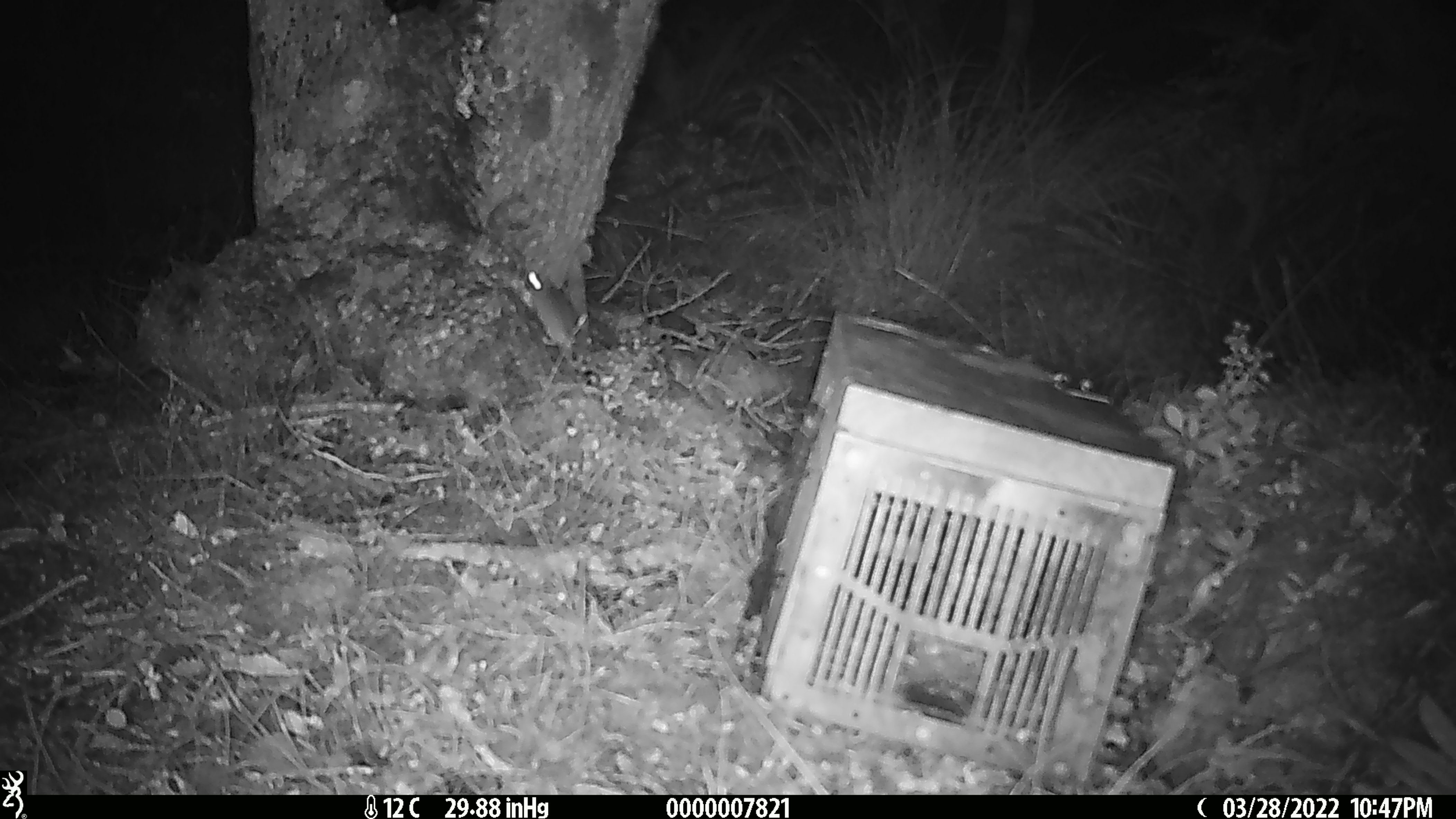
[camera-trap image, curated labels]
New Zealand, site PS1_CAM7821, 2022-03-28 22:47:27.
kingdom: Animalia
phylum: Chordata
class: Mammalia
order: Rodentia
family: Muridae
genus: Mus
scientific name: Mus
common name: mouse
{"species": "mouse (Mus)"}